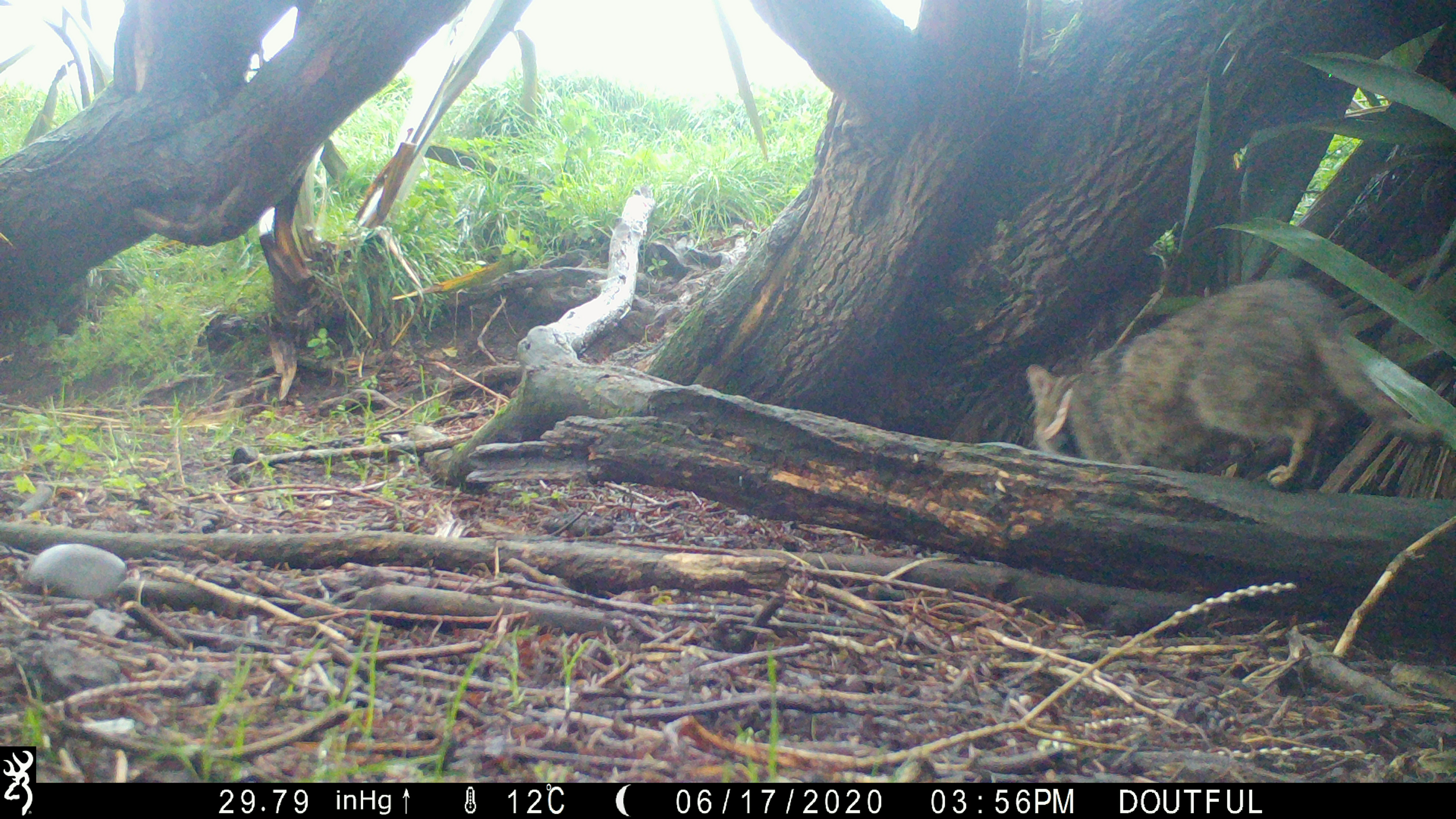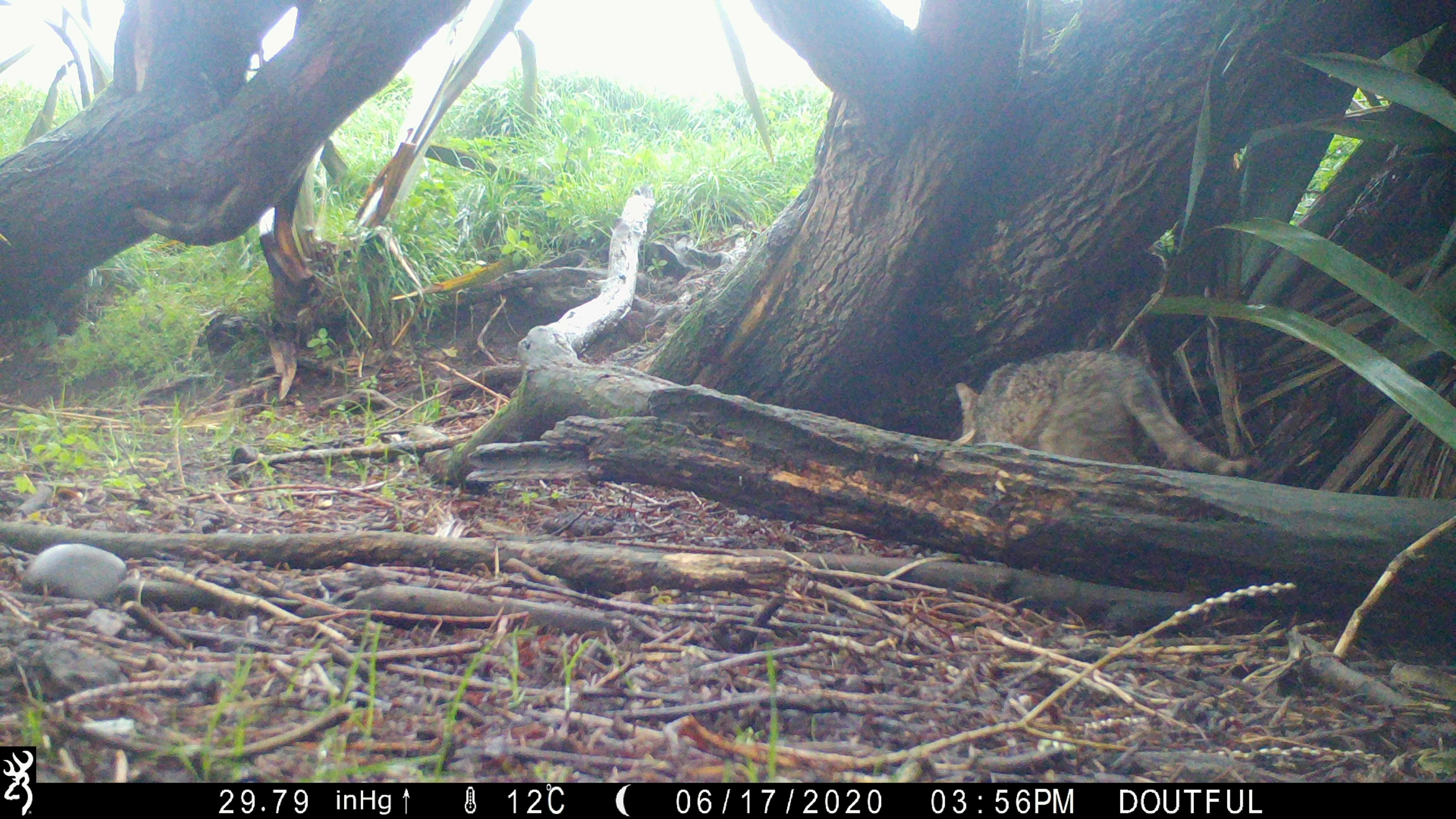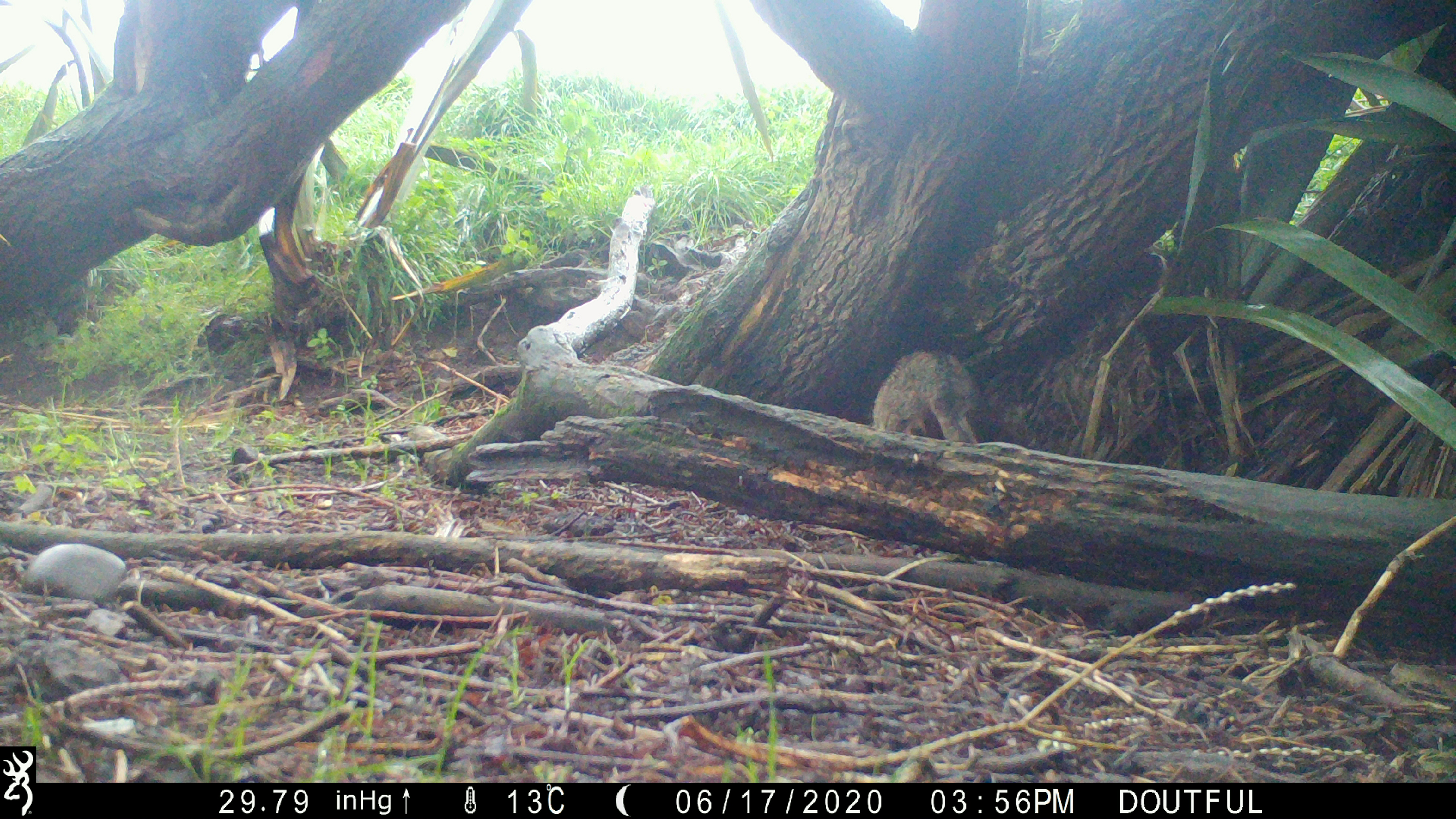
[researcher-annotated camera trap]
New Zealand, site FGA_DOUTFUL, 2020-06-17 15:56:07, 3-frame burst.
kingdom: Animalia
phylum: Chordata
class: Mammalia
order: Carnivora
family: Felidae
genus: Felis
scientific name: Felis catus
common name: domestic cat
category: cat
Cat (domestic cat) (Felis catus).